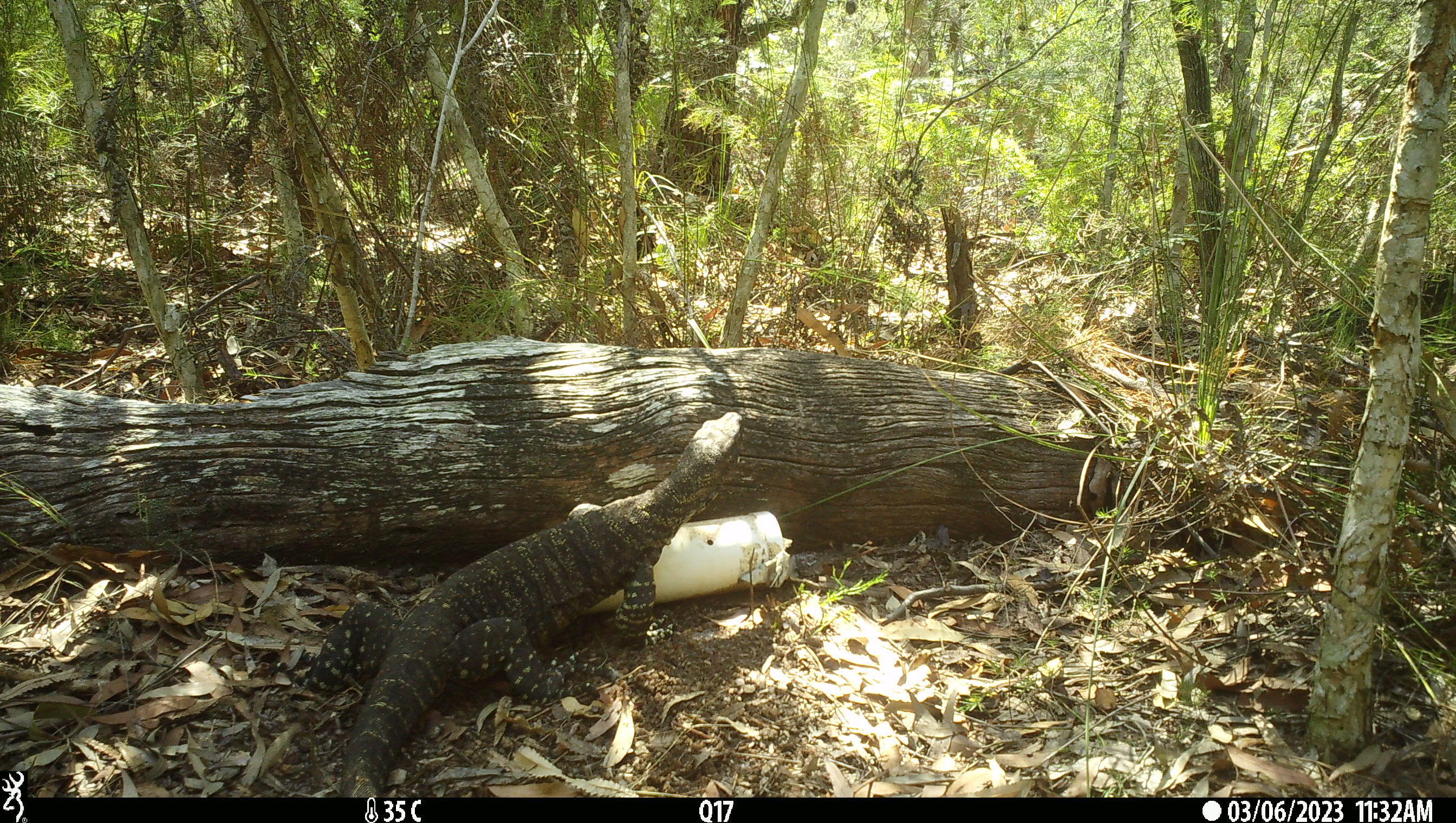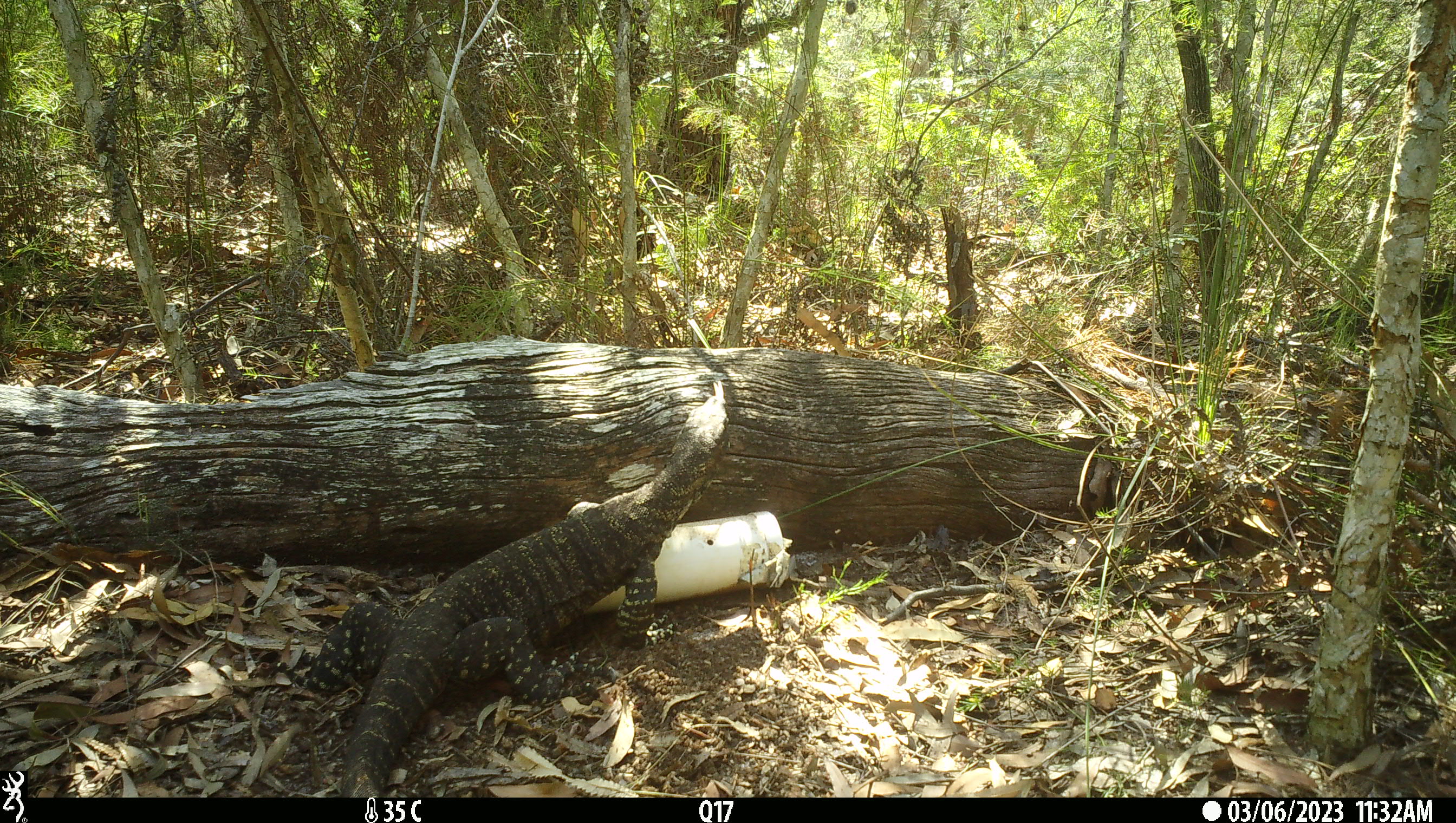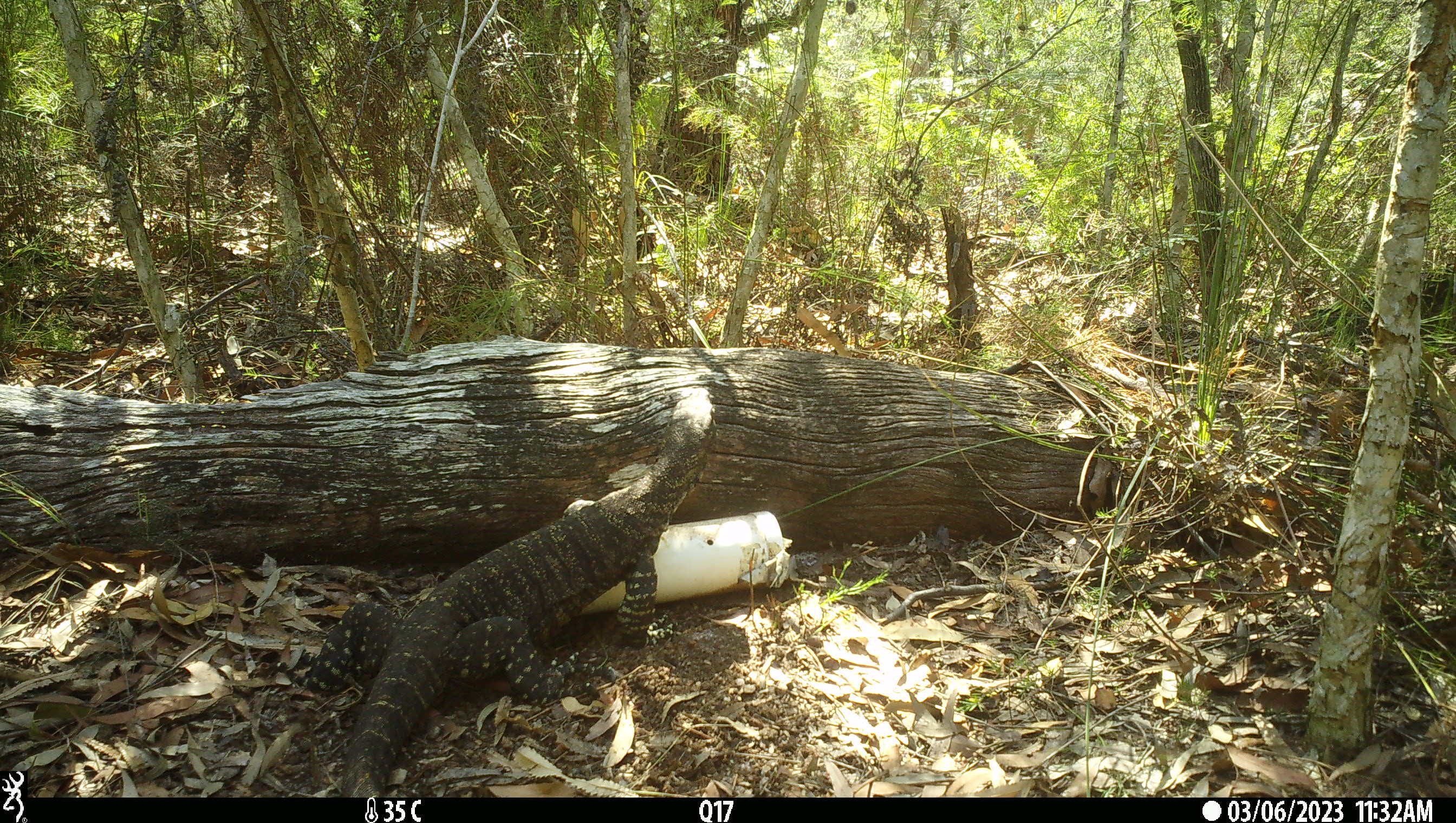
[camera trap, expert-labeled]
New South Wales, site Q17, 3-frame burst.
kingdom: Animalia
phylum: Chordata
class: Reptilia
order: Squamata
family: Varanidae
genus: Varanus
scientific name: Varanus varius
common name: lace monitor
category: goanna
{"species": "goanna (lace monitor) (Varanus varius)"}